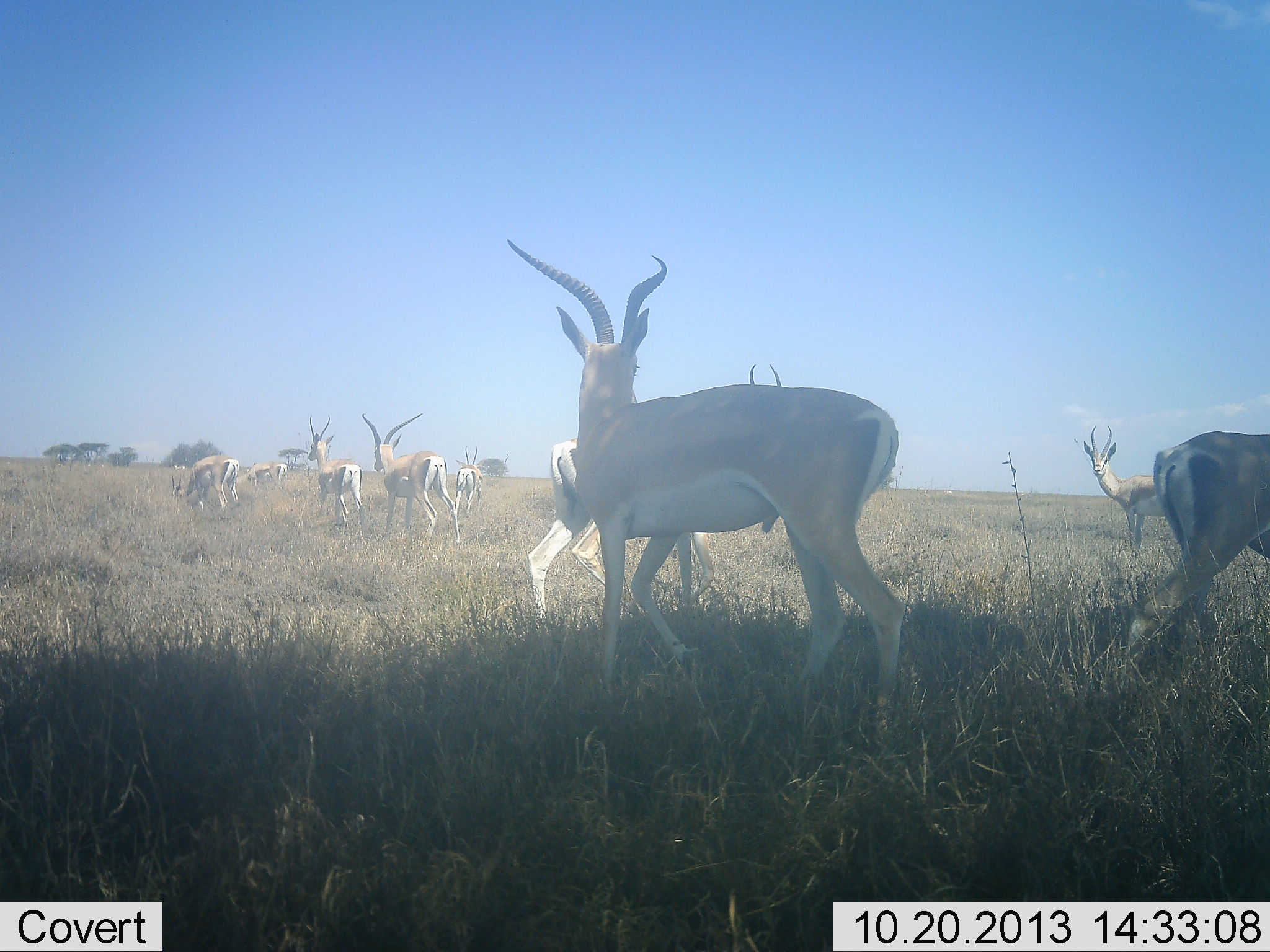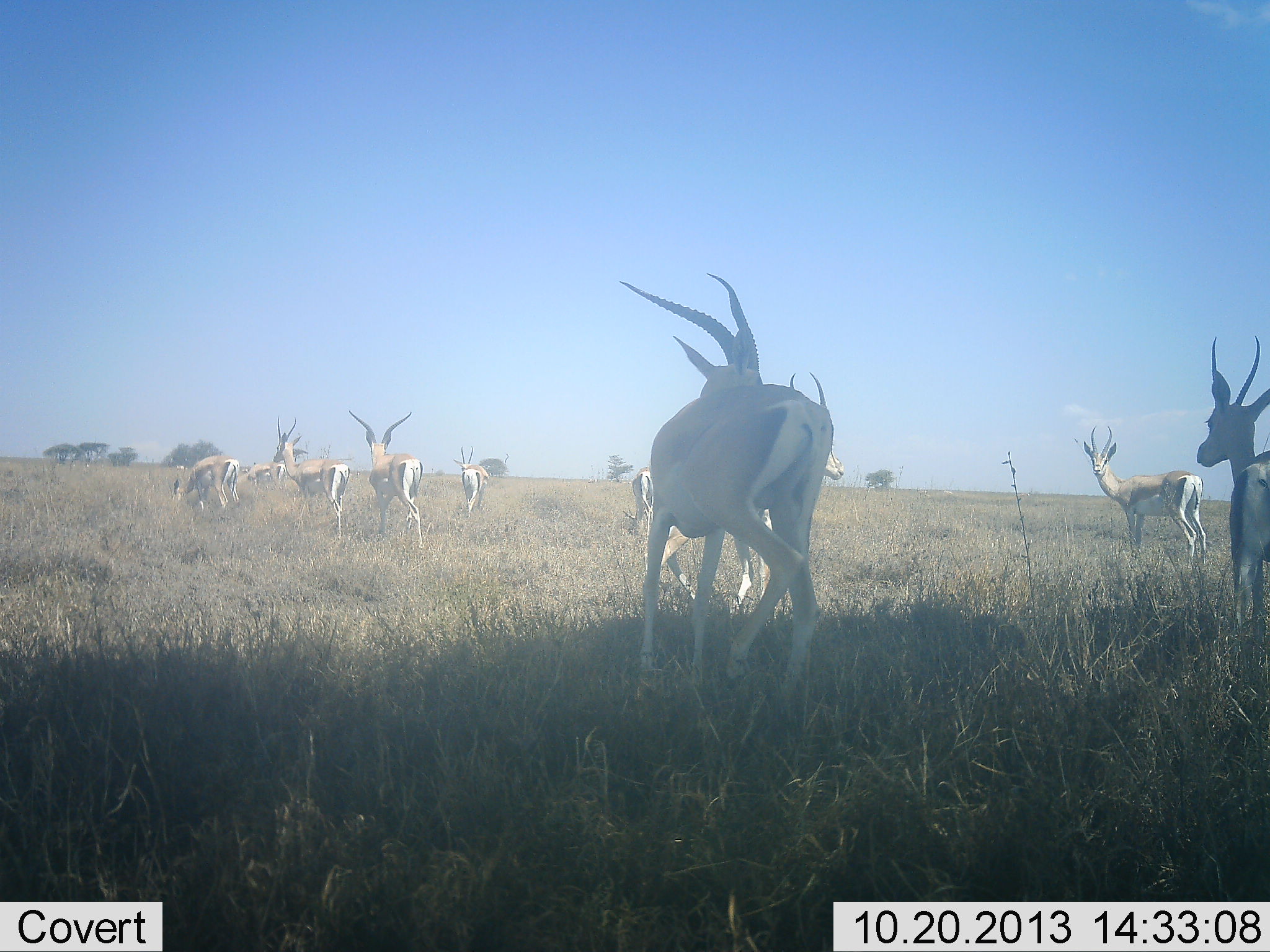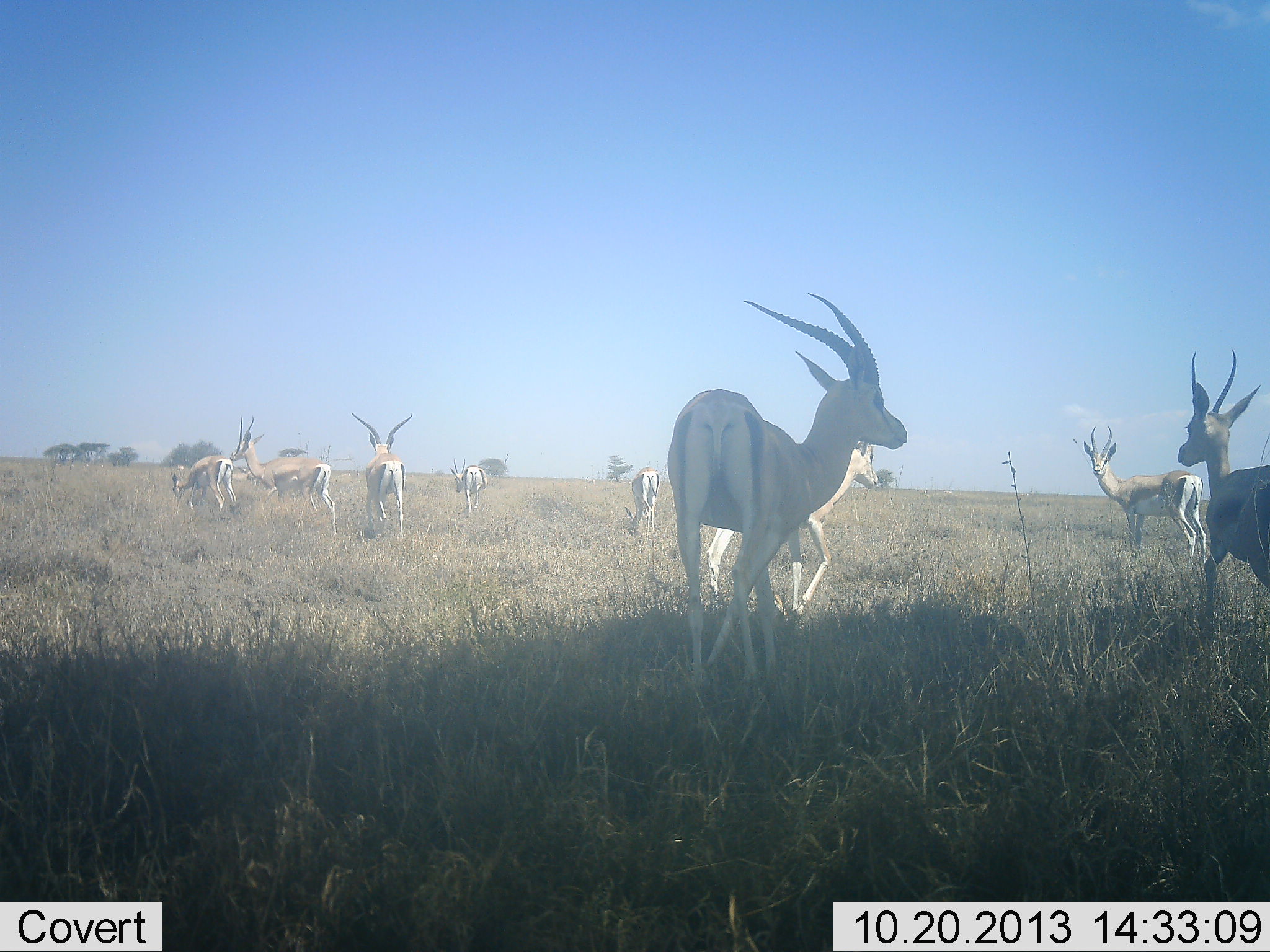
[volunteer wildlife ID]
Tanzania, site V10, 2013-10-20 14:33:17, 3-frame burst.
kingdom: Animalia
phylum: Chordata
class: Mammalia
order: Artiodactyla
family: Bovidae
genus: Nanger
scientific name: Nanger granti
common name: grant's gazelle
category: gazellegrants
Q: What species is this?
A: Gazellegrants (grant's gazelle) (Nanger granti).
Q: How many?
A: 10.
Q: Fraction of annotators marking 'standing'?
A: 64%.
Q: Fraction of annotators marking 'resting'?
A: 5%.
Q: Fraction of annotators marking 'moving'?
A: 55%.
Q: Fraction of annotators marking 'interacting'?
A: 9%.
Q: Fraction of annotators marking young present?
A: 0%.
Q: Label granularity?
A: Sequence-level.